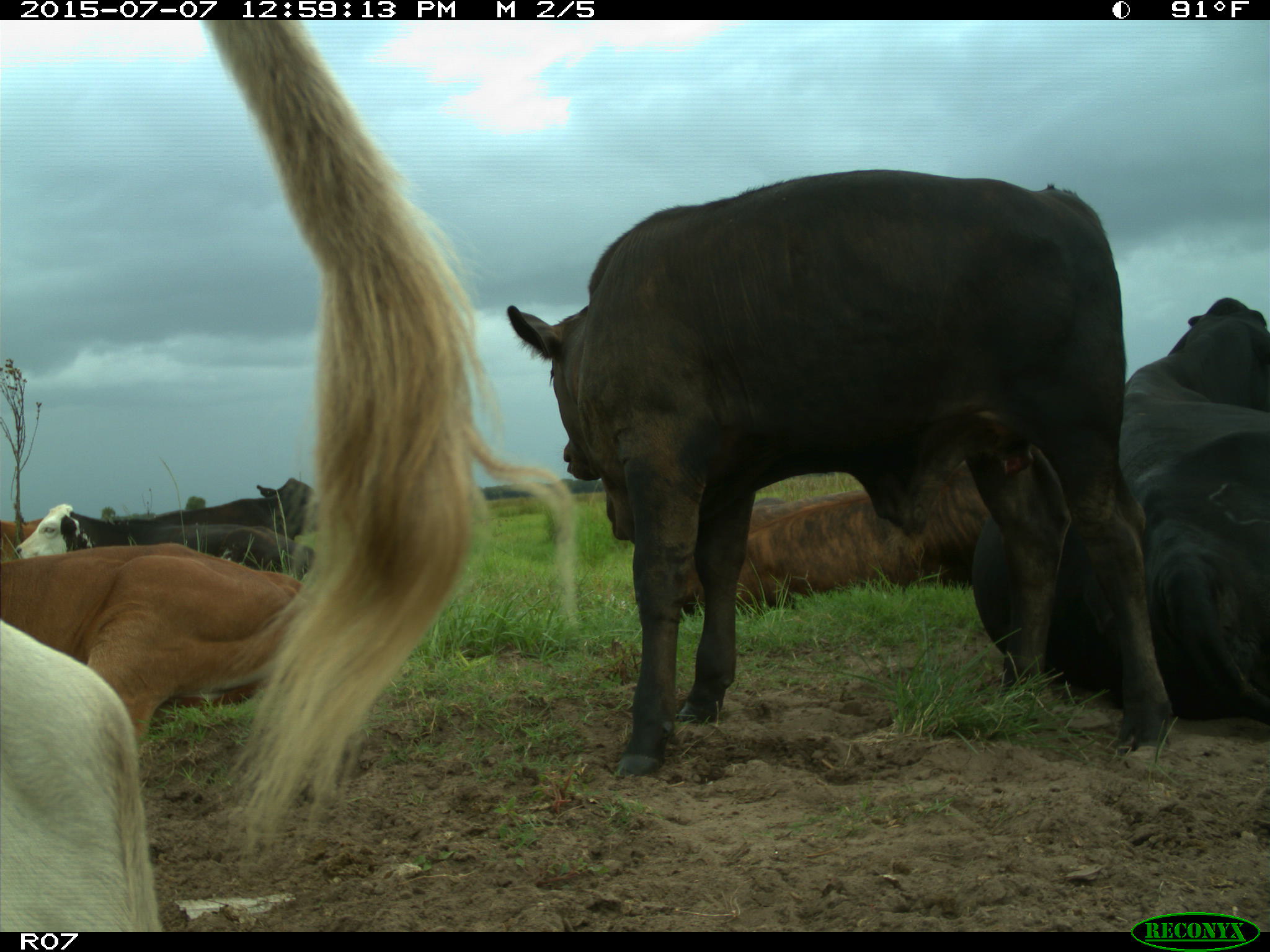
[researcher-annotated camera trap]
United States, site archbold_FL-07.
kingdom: Animalia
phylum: Chordata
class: Mammalia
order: Artiodactyla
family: Bovidae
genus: Bos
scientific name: Bos taurus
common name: domestic cow